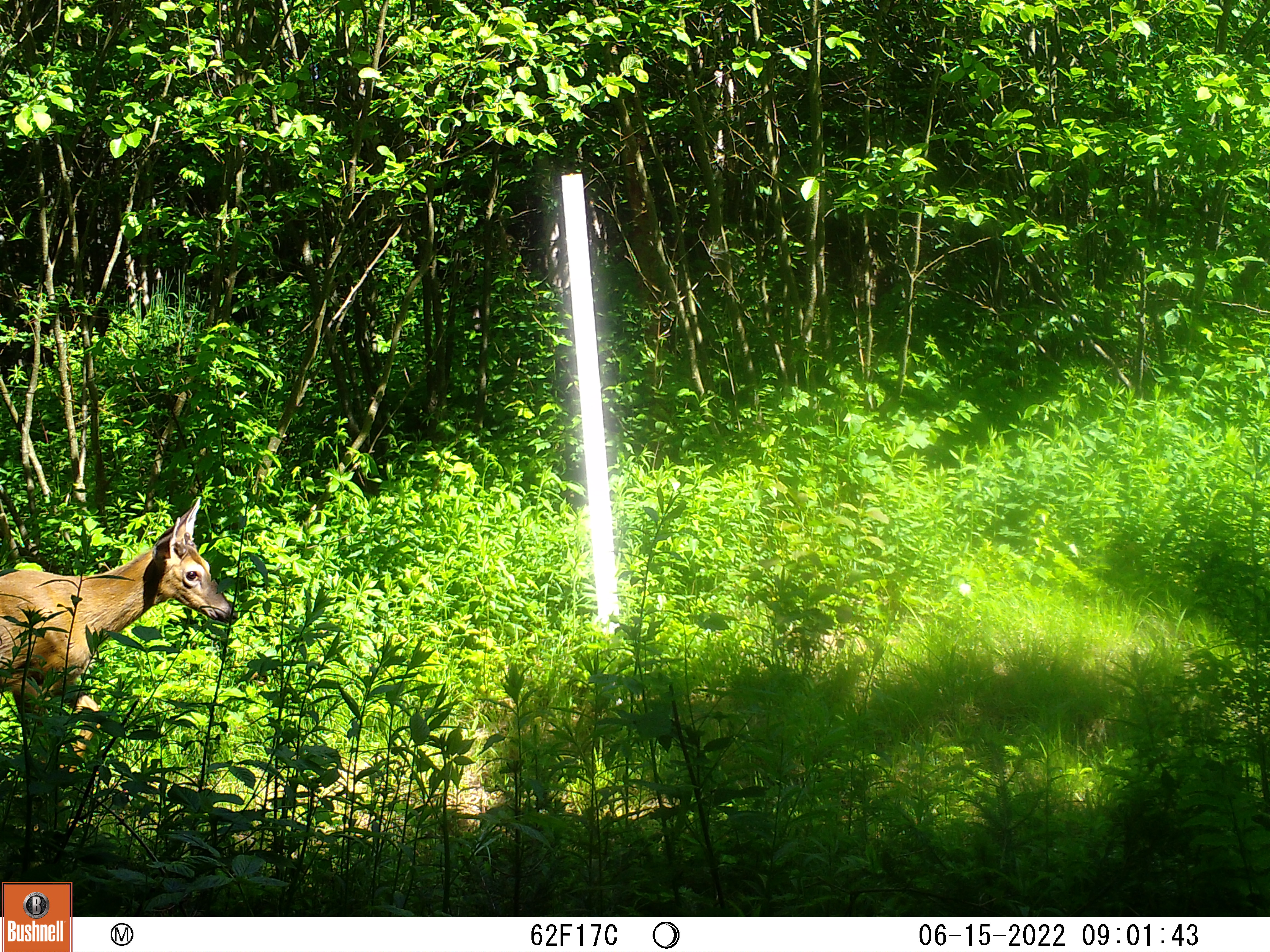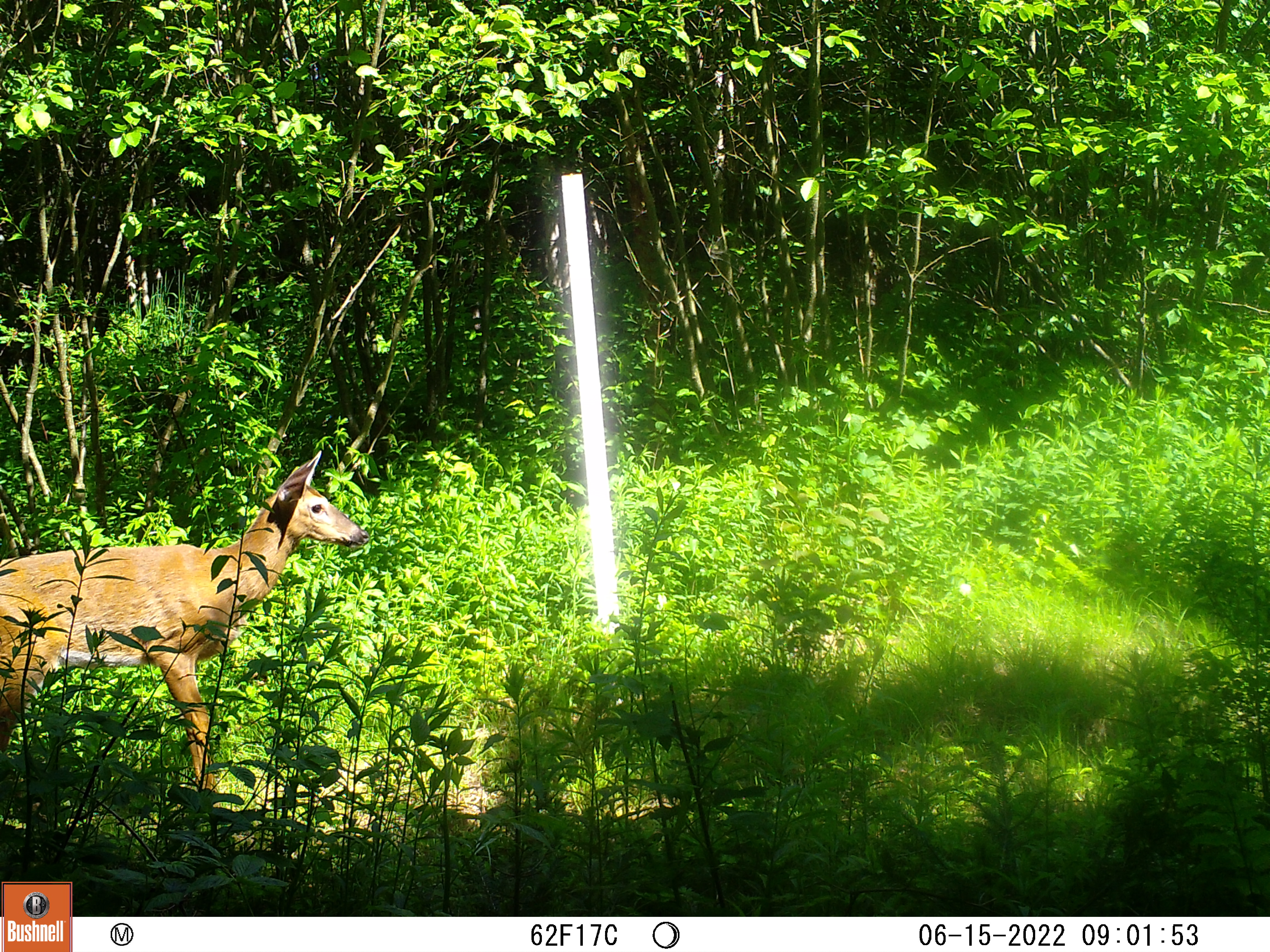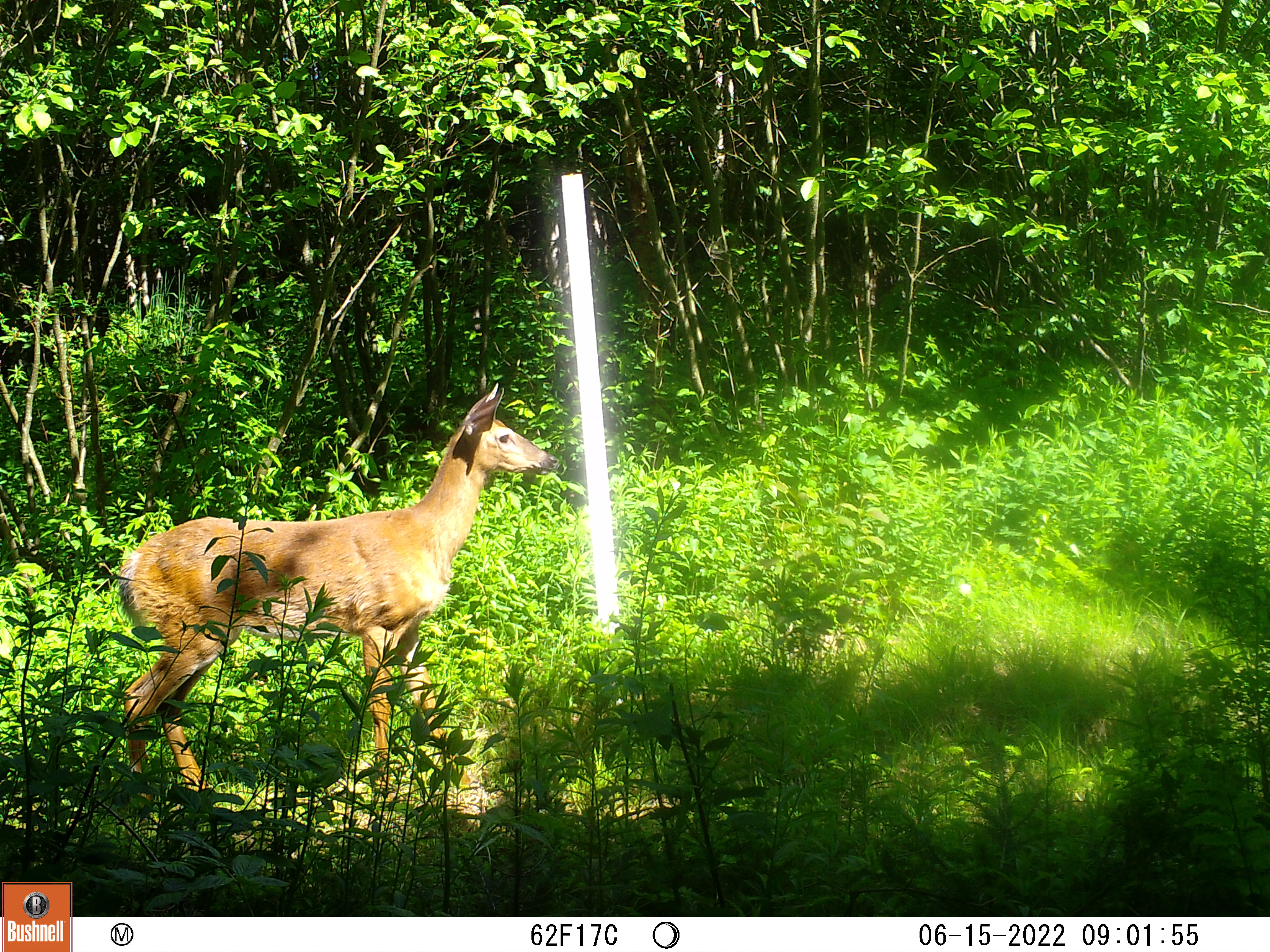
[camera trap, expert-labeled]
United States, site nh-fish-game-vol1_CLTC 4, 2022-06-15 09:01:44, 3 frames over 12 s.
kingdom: Animalia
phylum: Chordata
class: Mammalia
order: Artiodactyla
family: Cervidae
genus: Odocoileus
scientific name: Odocoileus virginianus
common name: white-tailed deer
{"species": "white-tailed deer (Odocoileus virginianus)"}